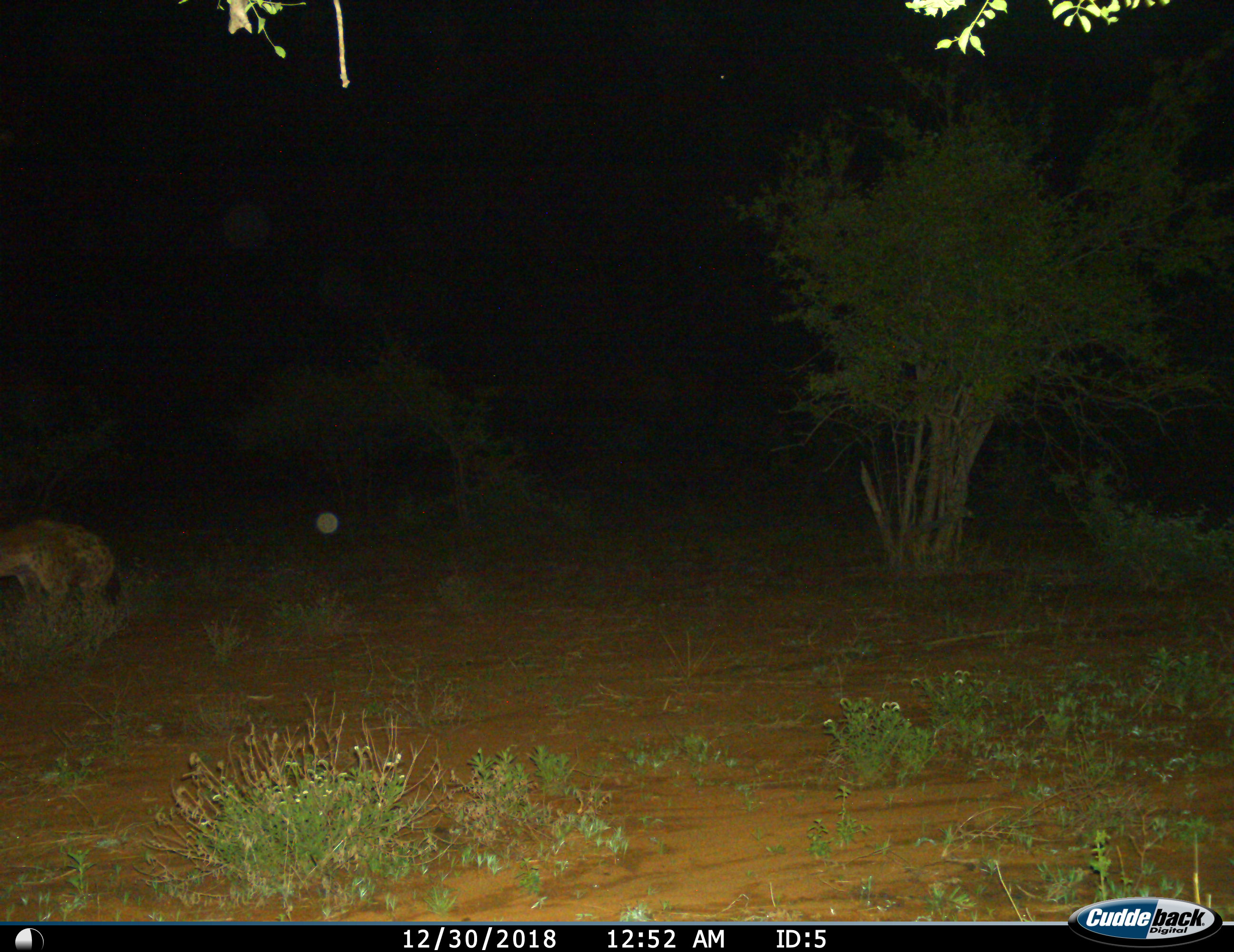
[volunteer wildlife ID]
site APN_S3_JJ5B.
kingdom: Animalia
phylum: Chordata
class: Mammalia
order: Carnivora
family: Hyaenidae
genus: Crocuta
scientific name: Crocuta crocuta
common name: spotted hyena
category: hyenaspotted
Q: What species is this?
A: Hyenaspotted (spotted hyena) (Crocuta crocuta).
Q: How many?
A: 1.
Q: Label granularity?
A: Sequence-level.